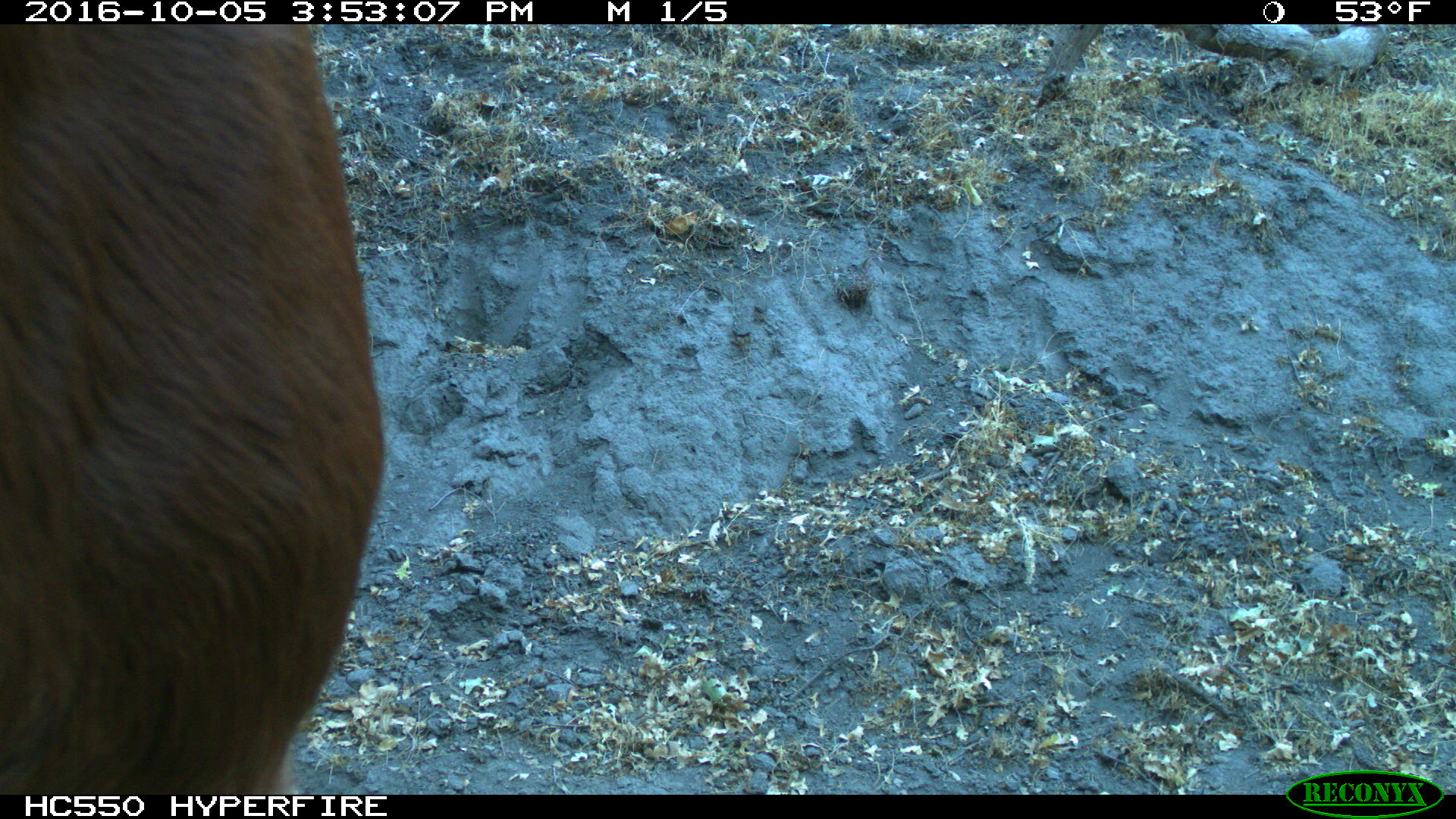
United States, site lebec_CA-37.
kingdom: Animalia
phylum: Chordata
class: Mammalia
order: Artiodactyla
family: Bovidae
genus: Bos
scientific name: Bos taurus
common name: domestic cow